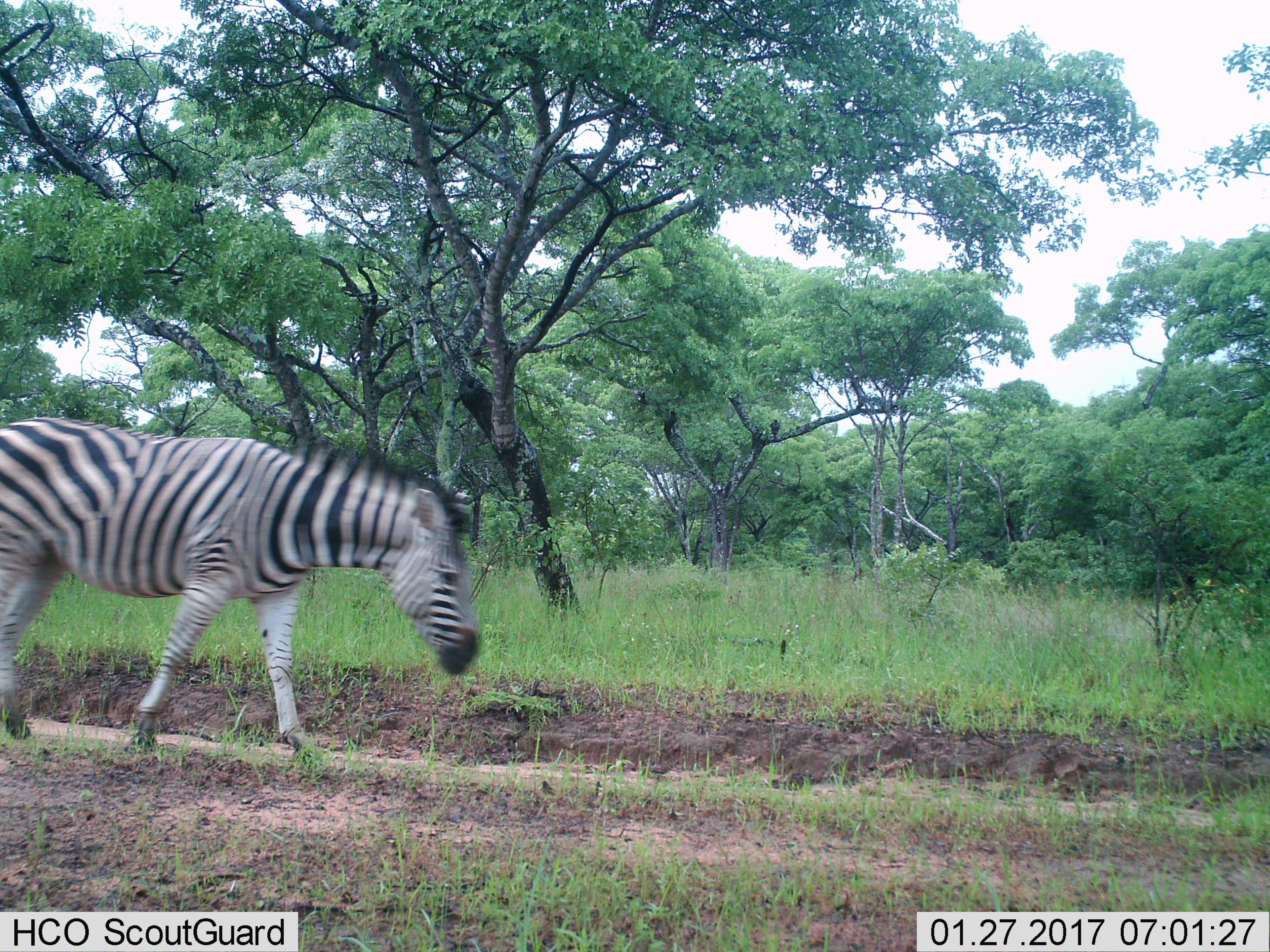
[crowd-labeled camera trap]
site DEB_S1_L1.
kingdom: Animalia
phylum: Chordata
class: Mammalia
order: Perissodactyla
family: Equidae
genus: Equus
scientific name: Equus quagga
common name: plains zebra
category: zebraplains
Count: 1.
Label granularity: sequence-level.